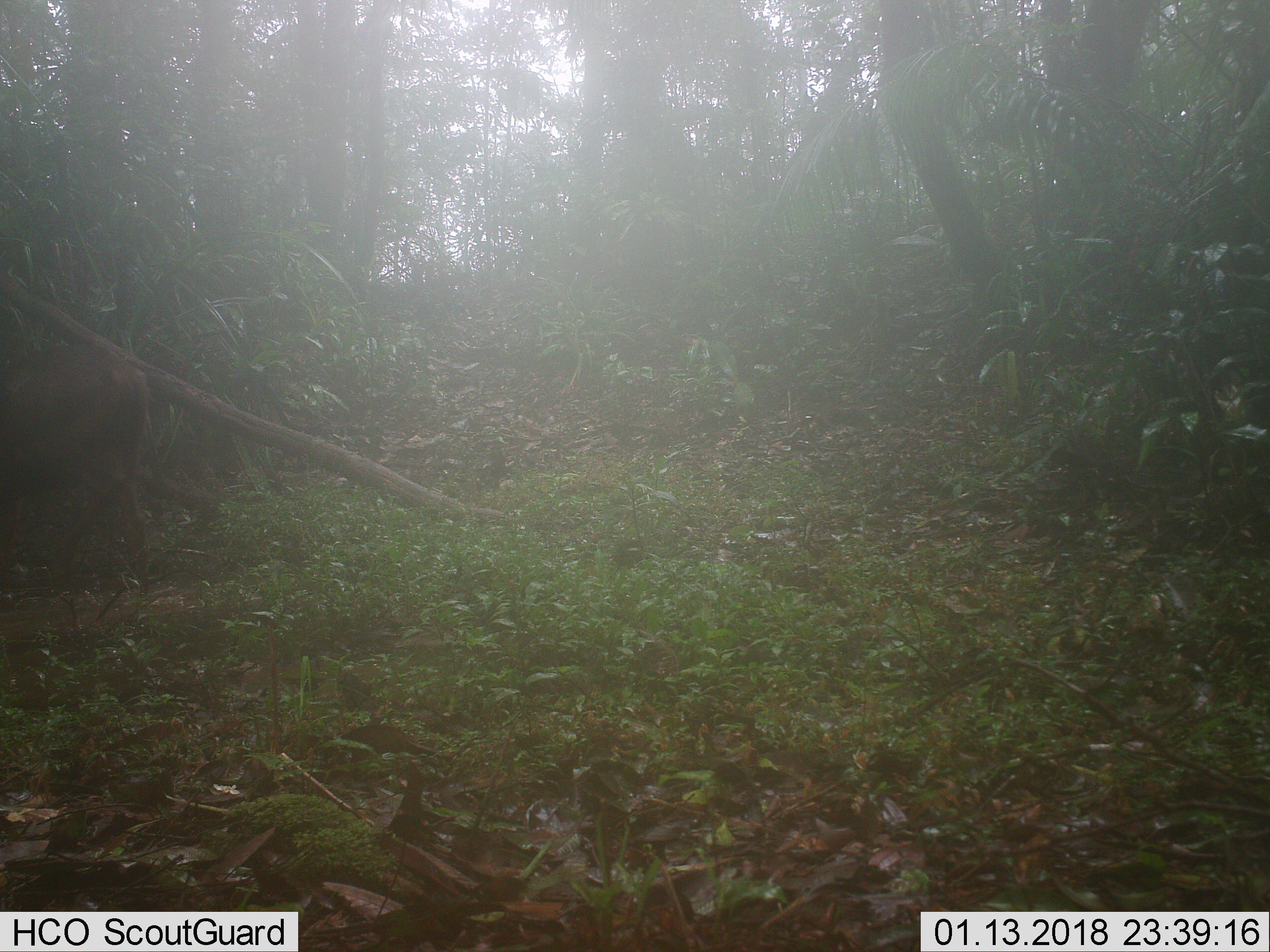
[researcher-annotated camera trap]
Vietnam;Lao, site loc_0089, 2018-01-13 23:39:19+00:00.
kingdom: Animalia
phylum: Chordata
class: Mammalia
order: Artiodactyla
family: Cervidae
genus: Rusa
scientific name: Rusa unicolor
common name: sambar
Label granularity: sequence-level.